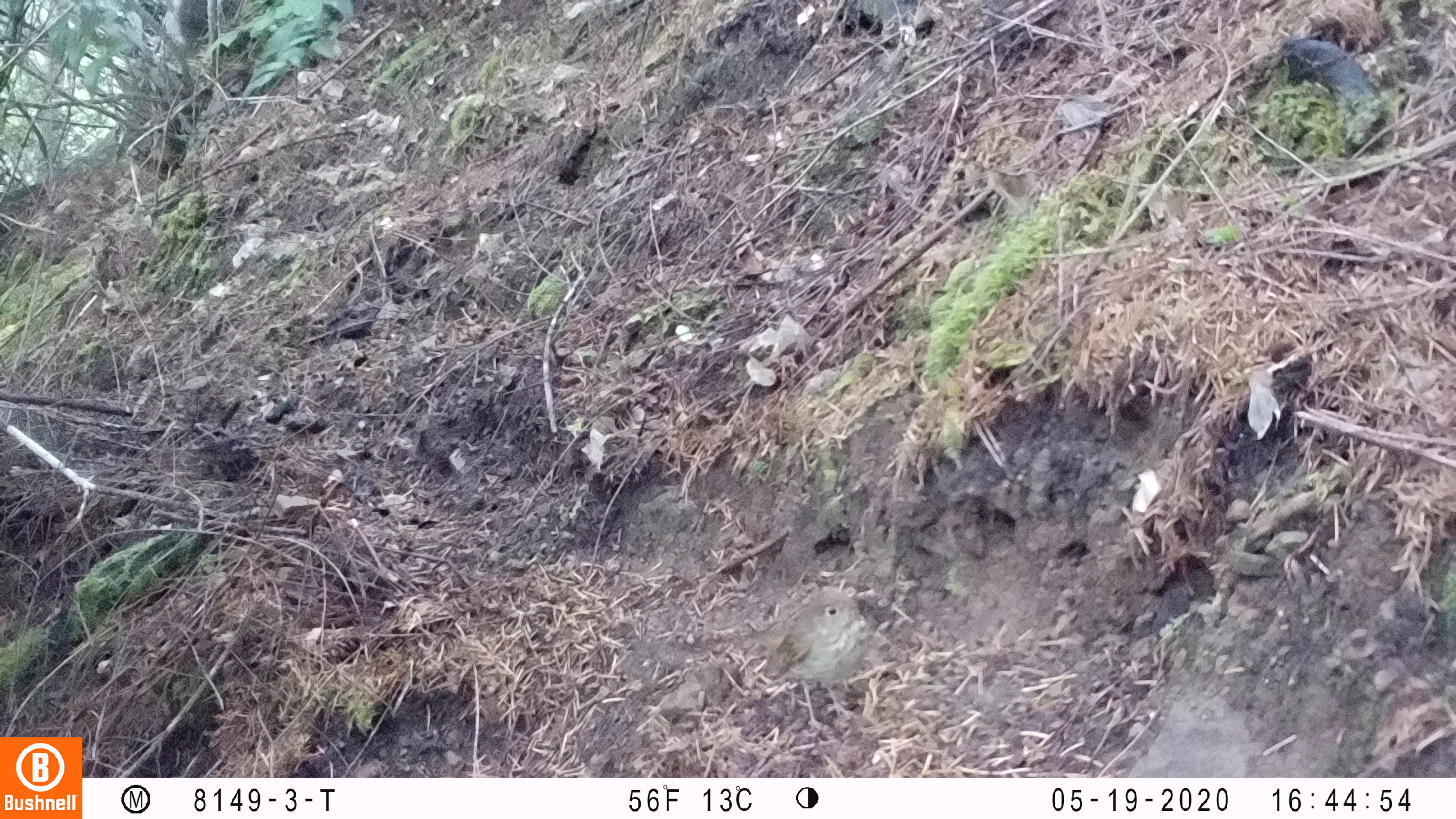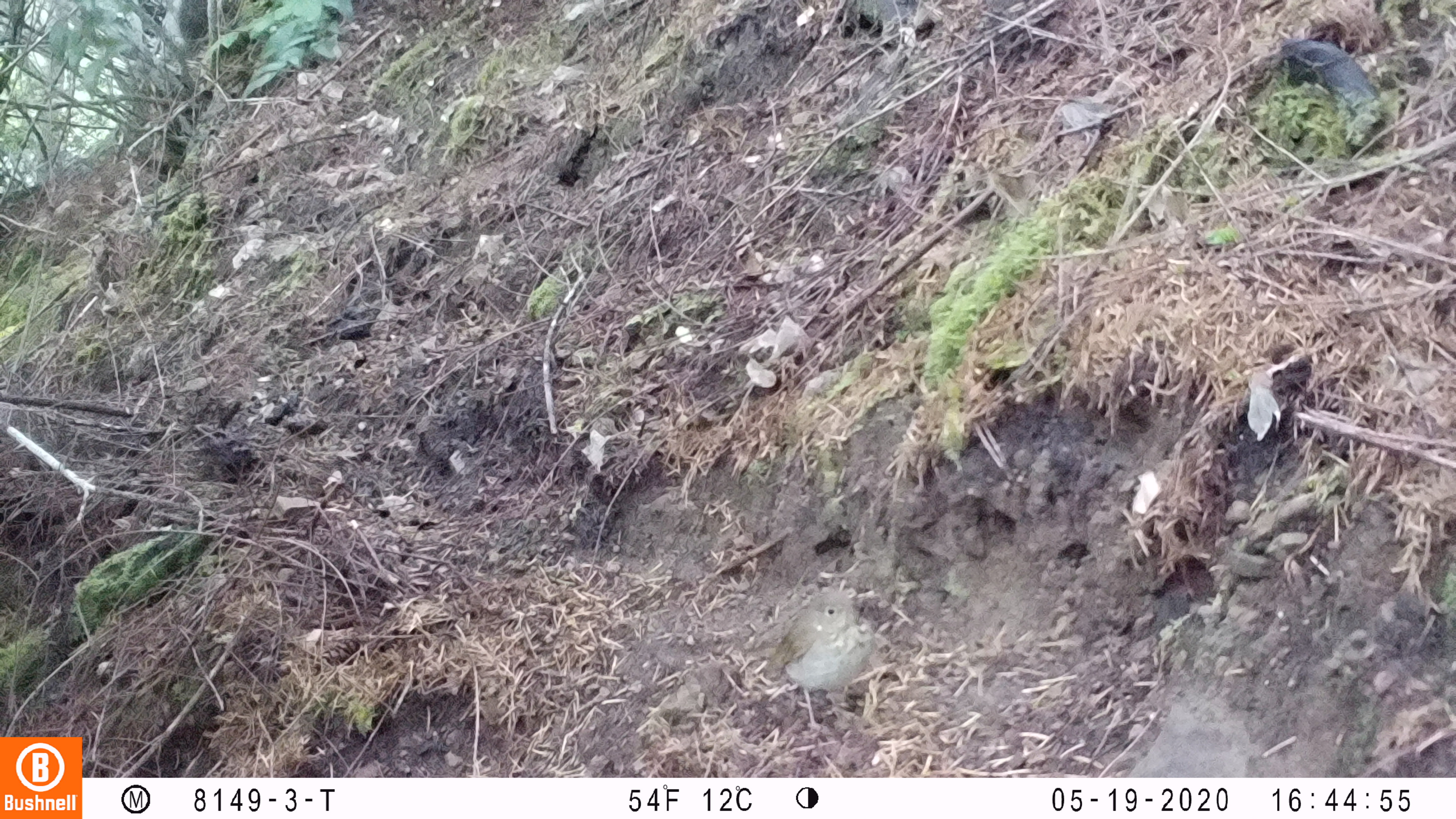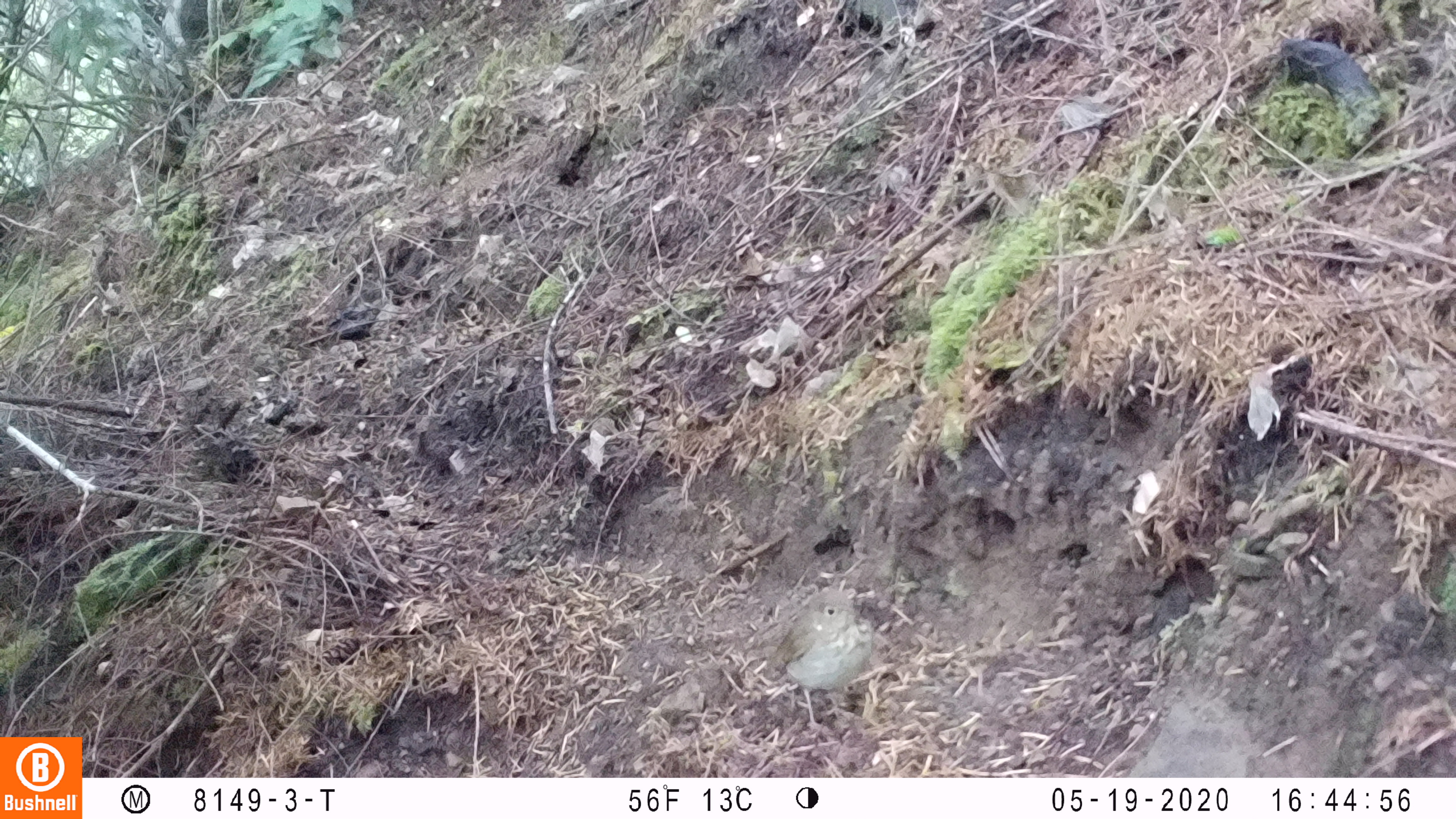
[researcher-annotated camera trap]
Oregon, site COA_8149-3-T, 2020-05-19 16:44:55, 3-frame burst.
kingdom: Animalia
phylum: Chordata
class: Aves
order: Passeriformes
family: Turdidae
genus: Catharus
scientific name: Catharus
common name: brown thrushes and nightingale-thrushes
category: catharus species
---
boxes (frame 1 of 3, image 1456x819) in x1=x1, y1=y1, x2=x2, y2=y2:
catharus species: x1=736, y1=580, x2=866, y2=693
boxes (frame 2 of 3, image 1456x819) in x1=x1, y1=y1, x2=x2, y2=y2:
catharus species: x1=763, y1=580, x2=879, y2=702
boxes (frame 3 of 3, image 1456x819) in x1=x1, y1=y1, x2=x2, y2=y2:
catharus species: x1=764, y1=587, x2=870, y2=694